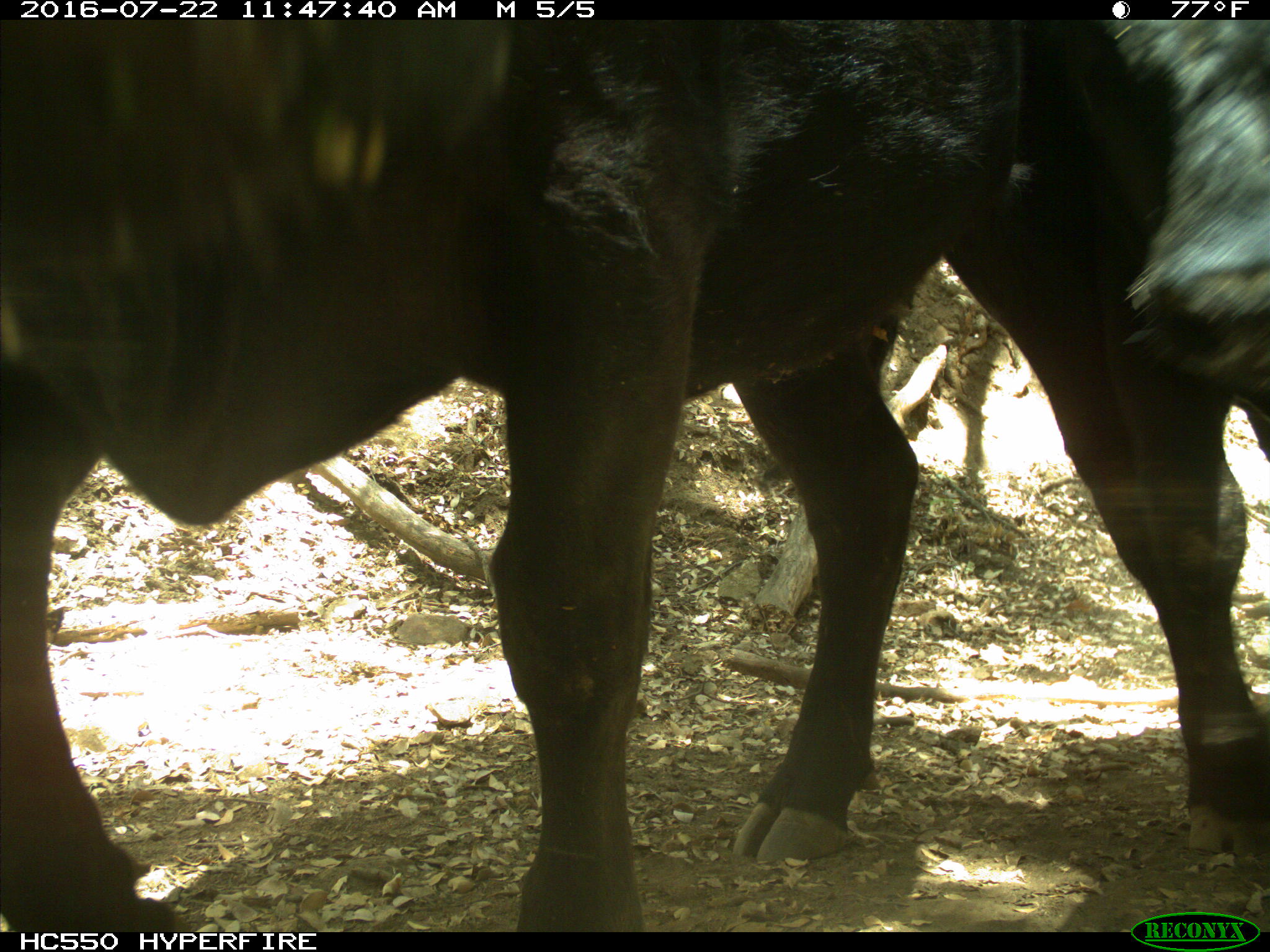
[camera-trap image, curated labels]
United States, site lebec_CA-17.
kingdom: Animalia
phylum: Chordata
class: Mammalia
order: Artiodactyla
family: Bovidae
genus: Bos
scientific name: Bos taurus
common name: domestic cow